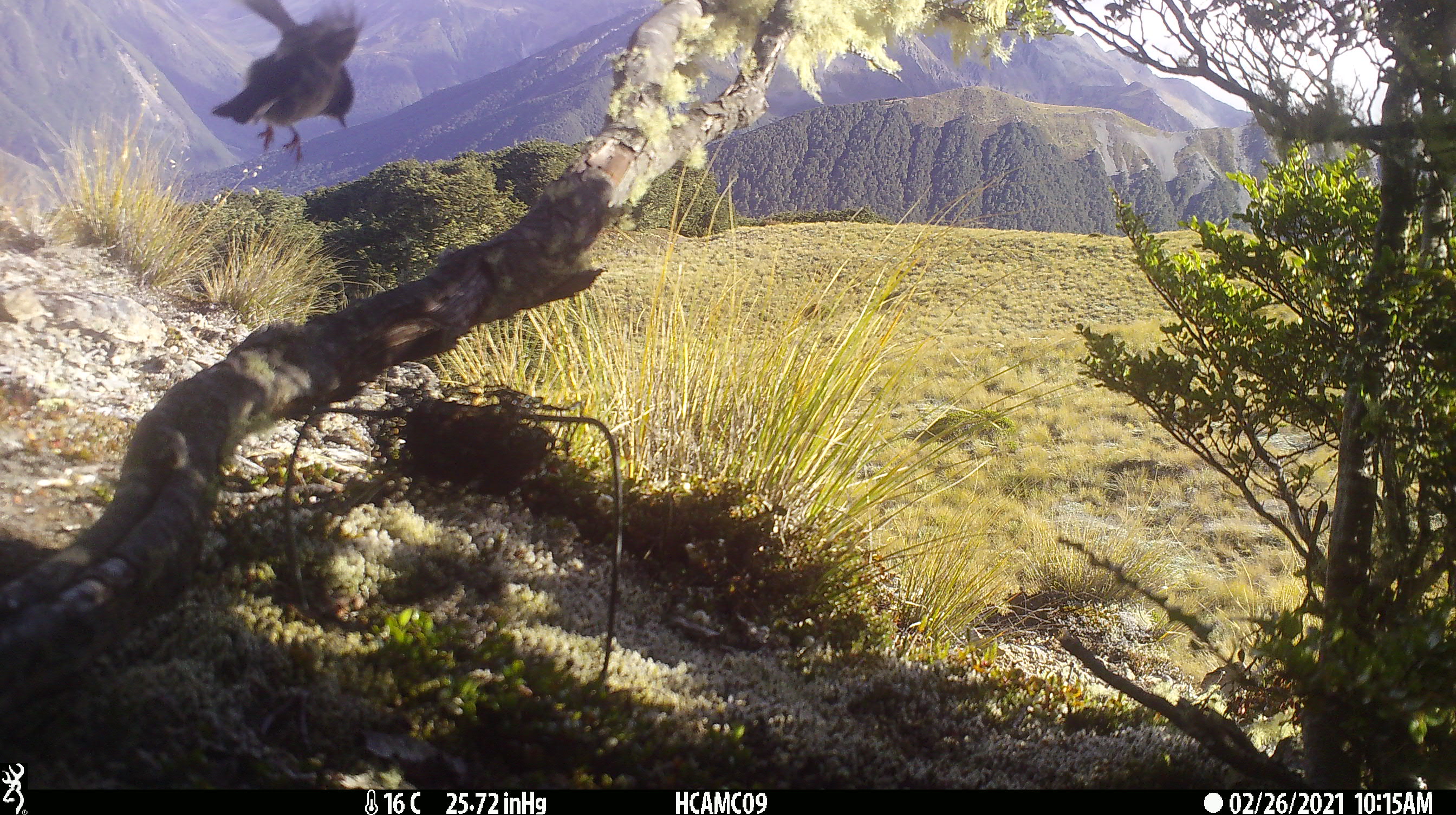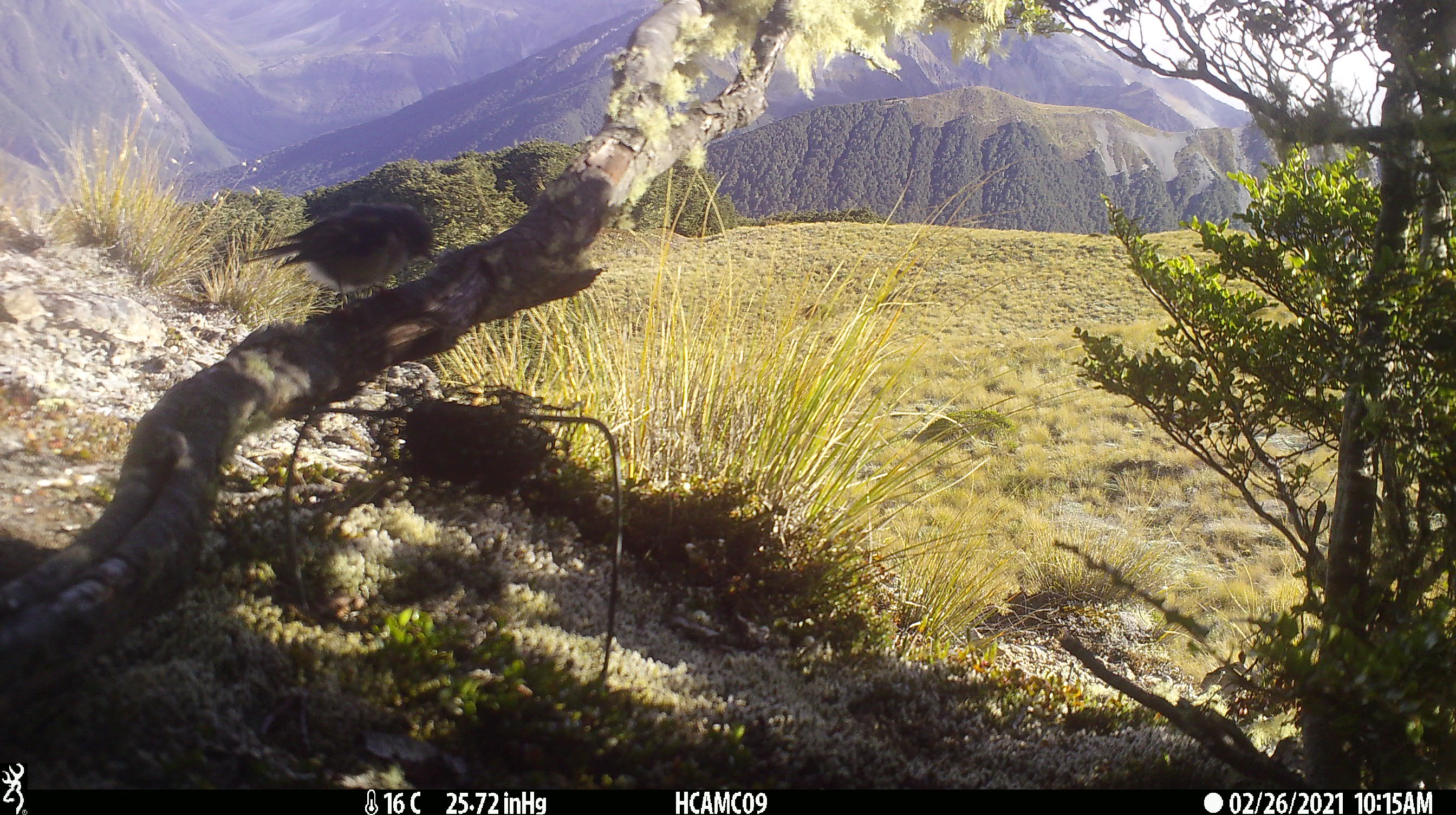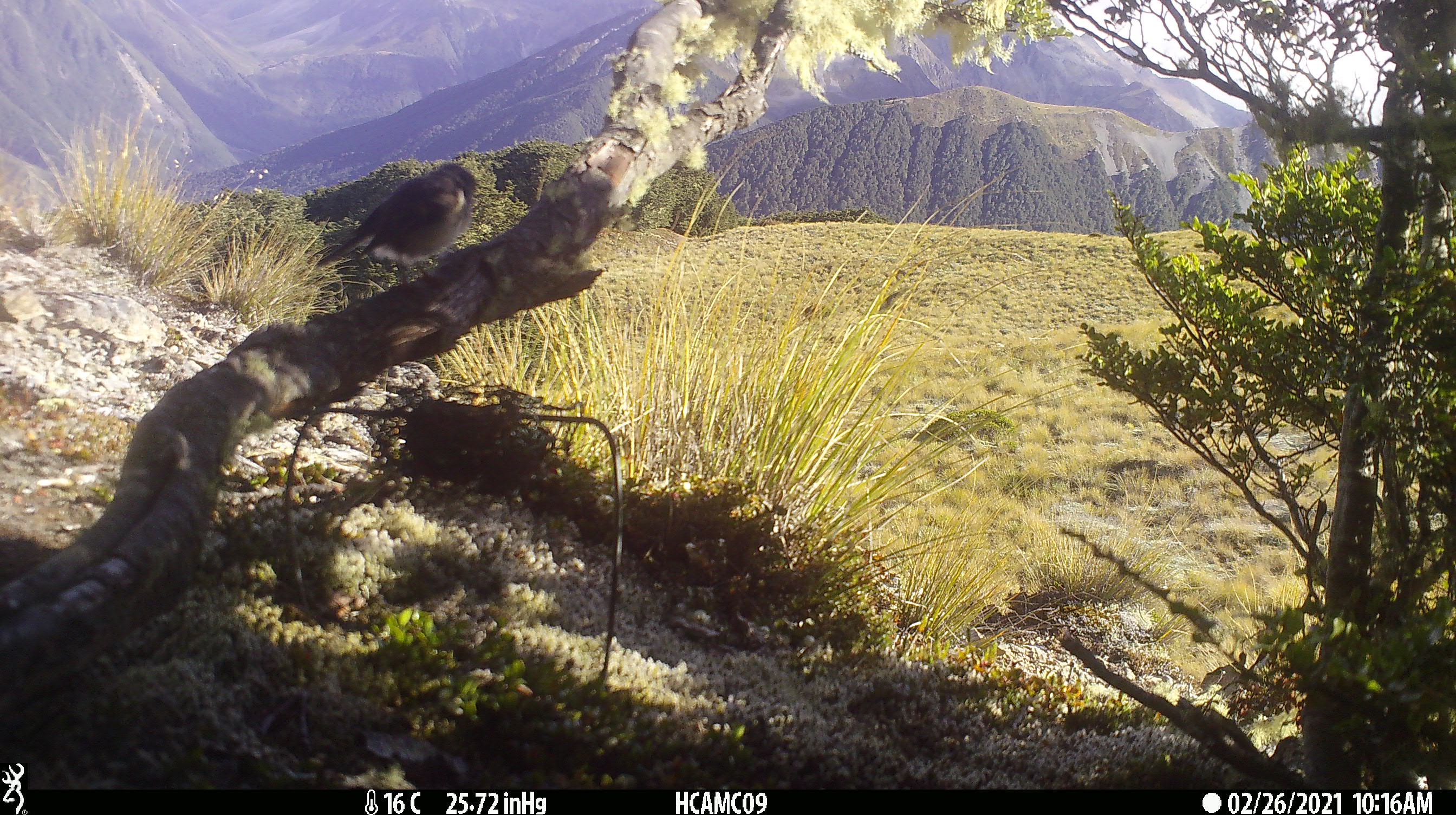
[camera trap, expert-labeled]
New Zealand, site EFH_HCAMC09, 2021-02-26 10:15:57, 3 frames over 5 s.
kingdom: Animalia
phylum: Chordata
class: Aves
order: Passeriformes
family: Petroicidae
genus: Petroica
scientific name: Petroica macrocephala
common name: tomtit